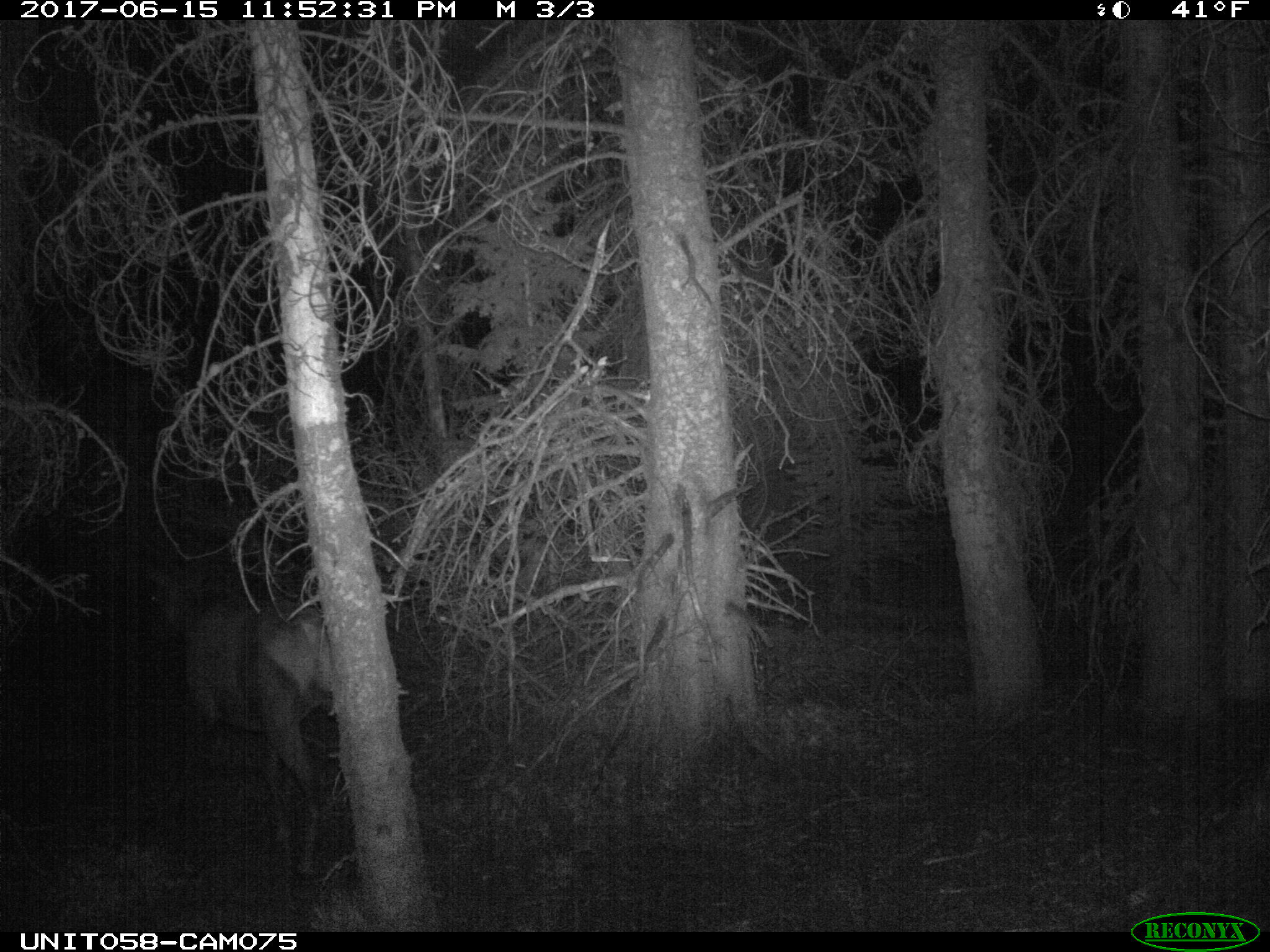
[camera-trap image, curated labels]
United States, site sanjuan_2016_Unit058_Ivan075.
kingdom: Animalia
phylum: Chordata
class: Mammalia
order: Artiodactyla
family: Cervidae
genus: Cervus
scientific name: Cervus elaphus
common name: red deer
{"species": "Cervus elaphus (red deer)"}